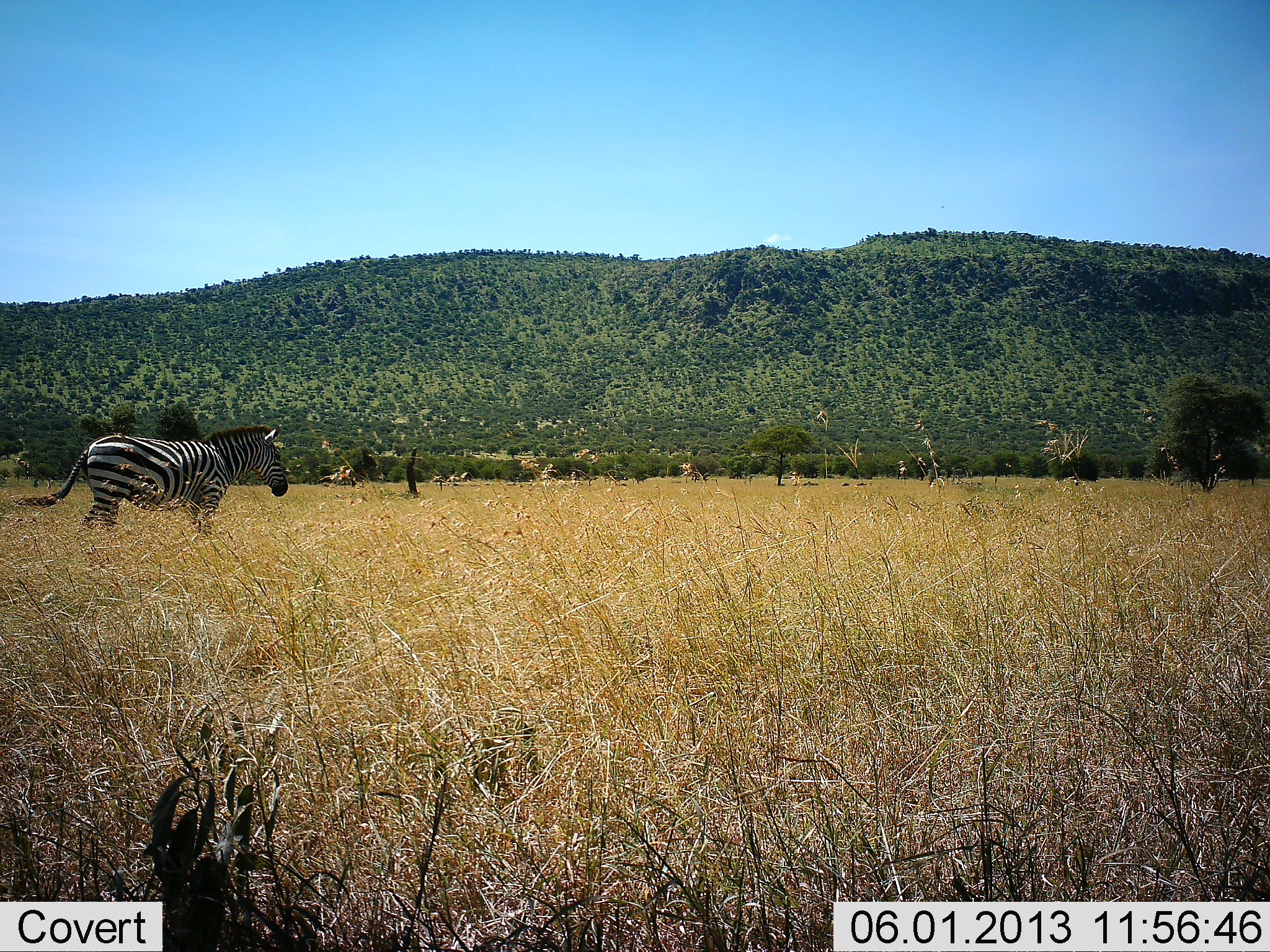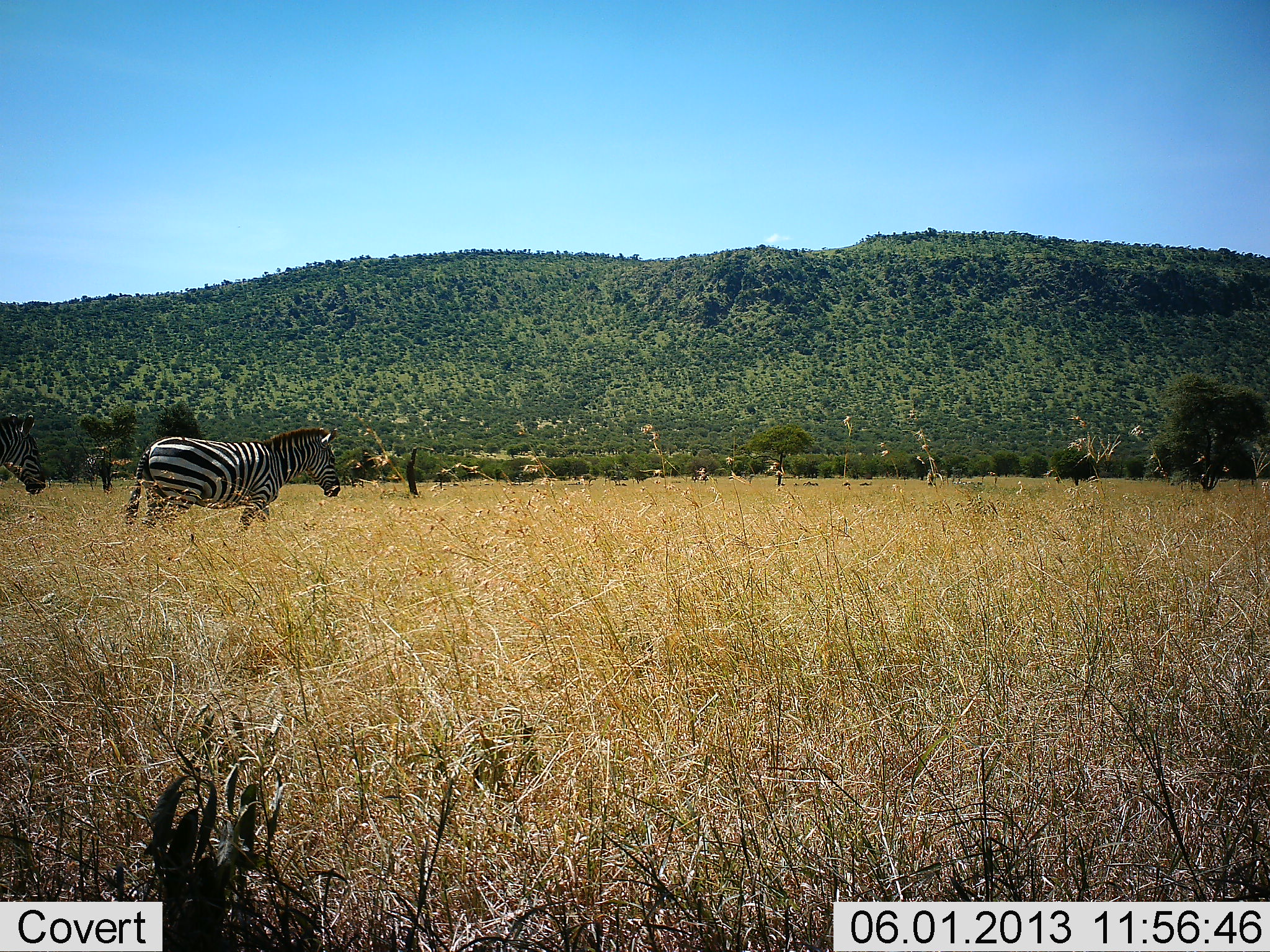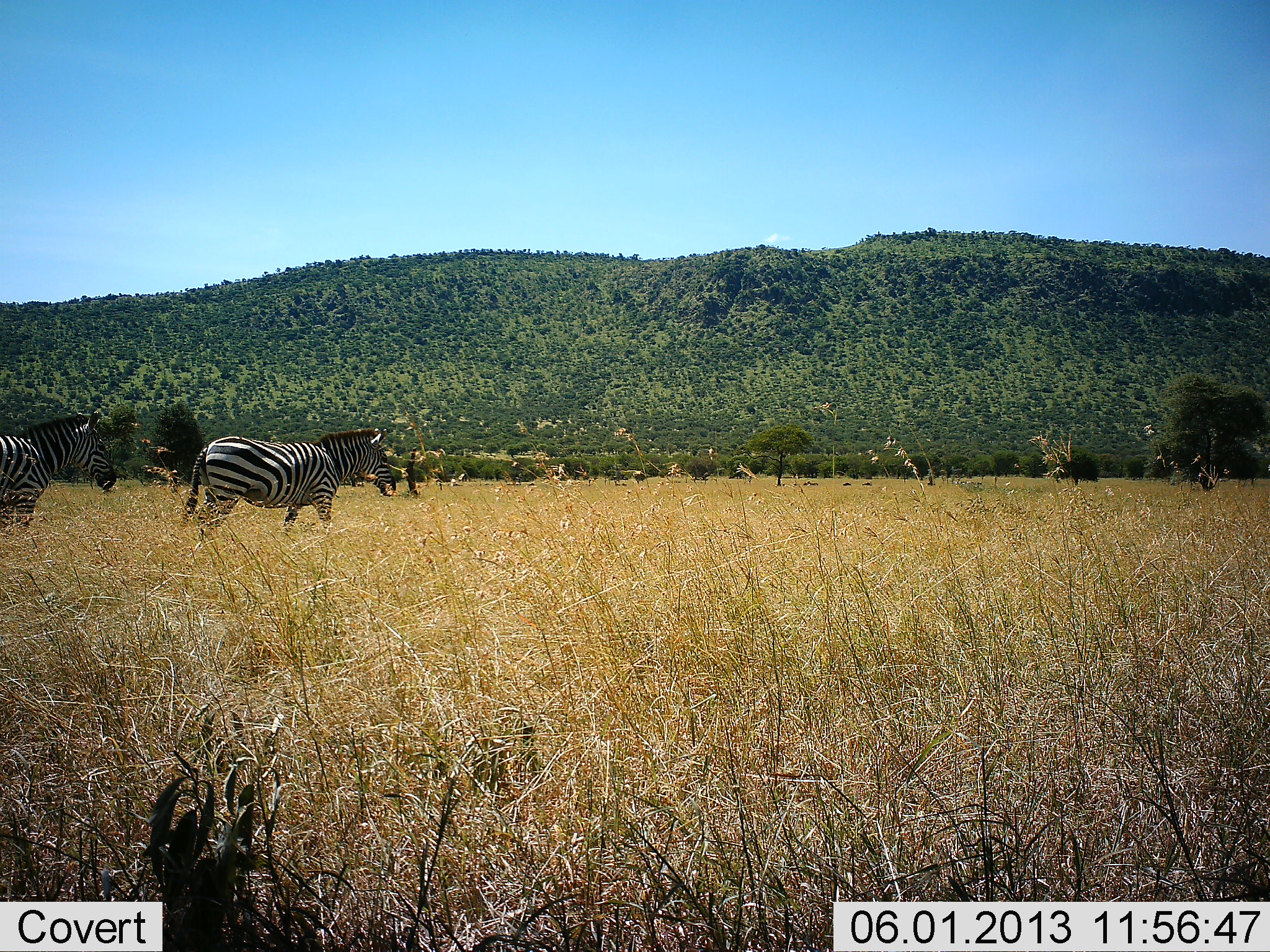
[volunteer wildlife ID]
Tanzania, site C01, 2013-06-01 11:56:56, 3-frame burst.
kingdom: Animalia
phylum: Chordata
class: Mammalia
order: Perissodactyla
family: Equidae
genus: Equus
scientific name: Equus quagga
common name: plains zebra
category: zebra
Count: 2.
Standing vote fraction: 10%.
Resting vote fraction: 0%.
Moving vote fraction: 97%.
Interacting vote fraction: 0%.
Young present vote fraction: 0%.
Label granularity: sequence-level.